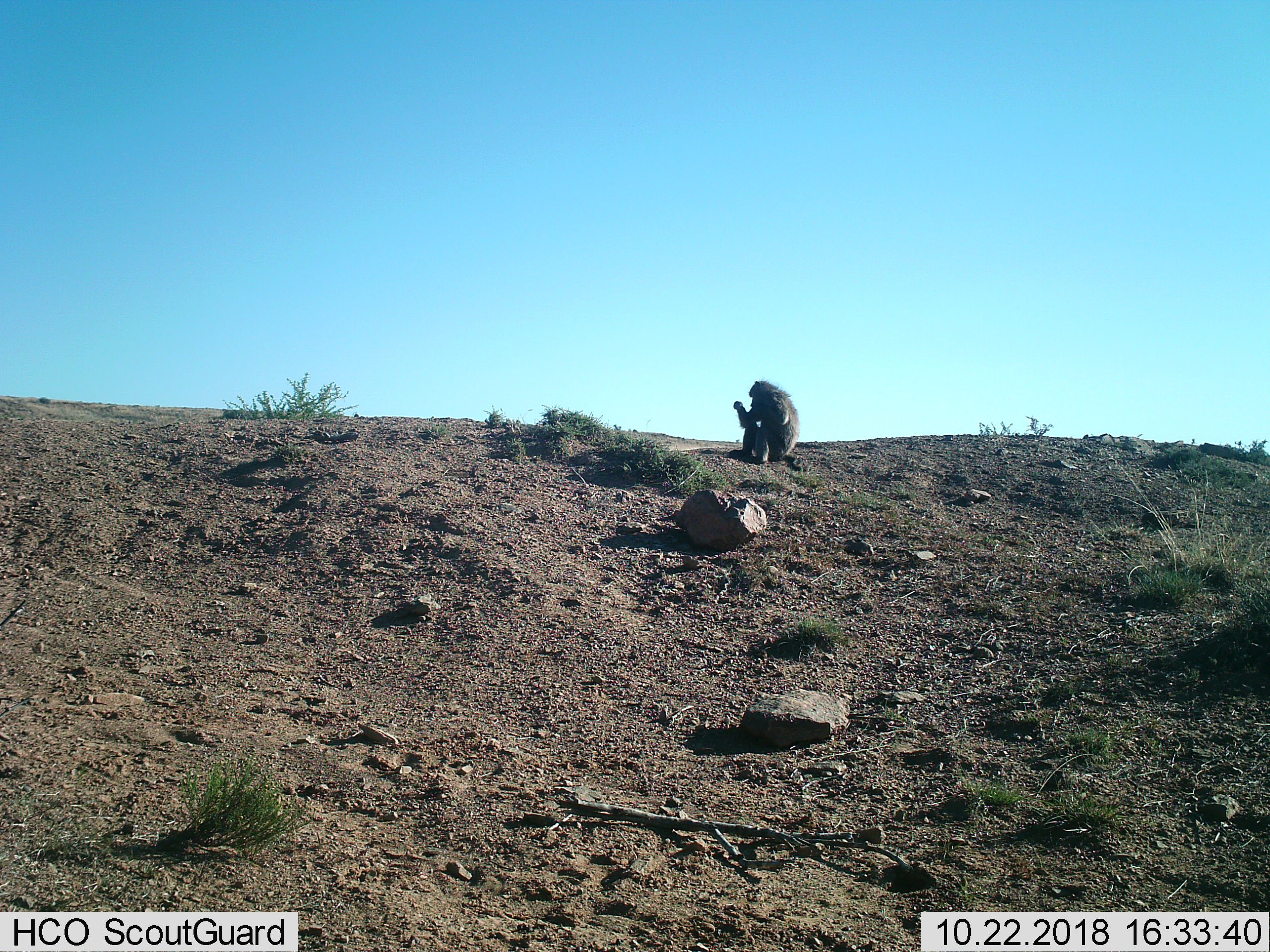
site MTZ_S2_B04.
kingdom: Animalia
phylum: Chordata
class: Mammalia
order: Primates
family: Cercopithecidae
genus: Papio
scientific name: Papio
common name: baboon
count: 1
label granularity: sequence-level